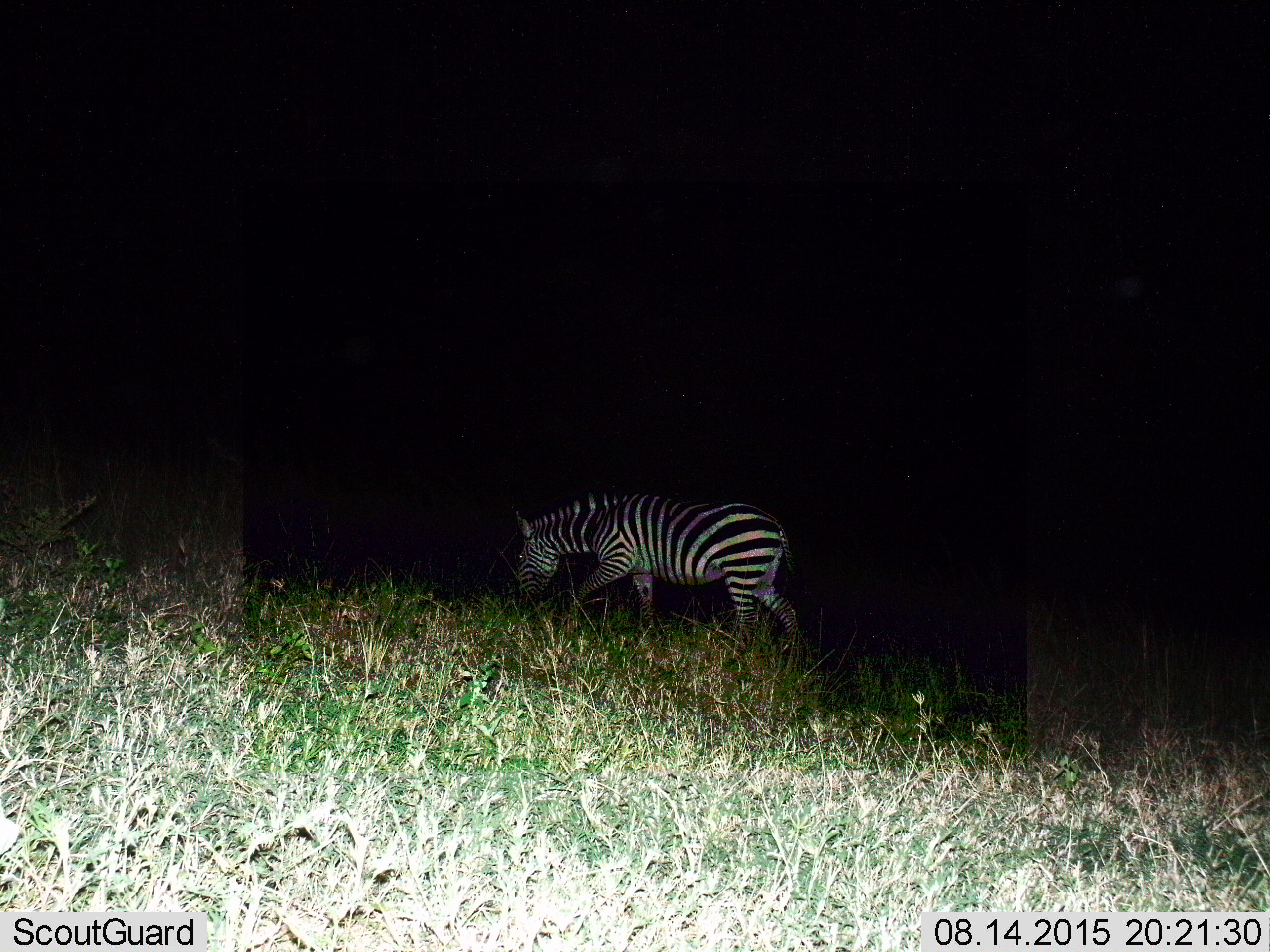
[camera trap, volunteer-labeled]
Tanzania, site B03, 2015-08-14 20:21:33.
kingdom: Animalia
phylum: Chordata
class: Mammalia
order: Perissodactyla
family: Equidae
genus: Equus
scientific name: Equus quagga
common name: plains zebra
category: zebra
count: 1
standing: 15%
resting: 5%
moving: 60%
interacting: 0%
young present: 0%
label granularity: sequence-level